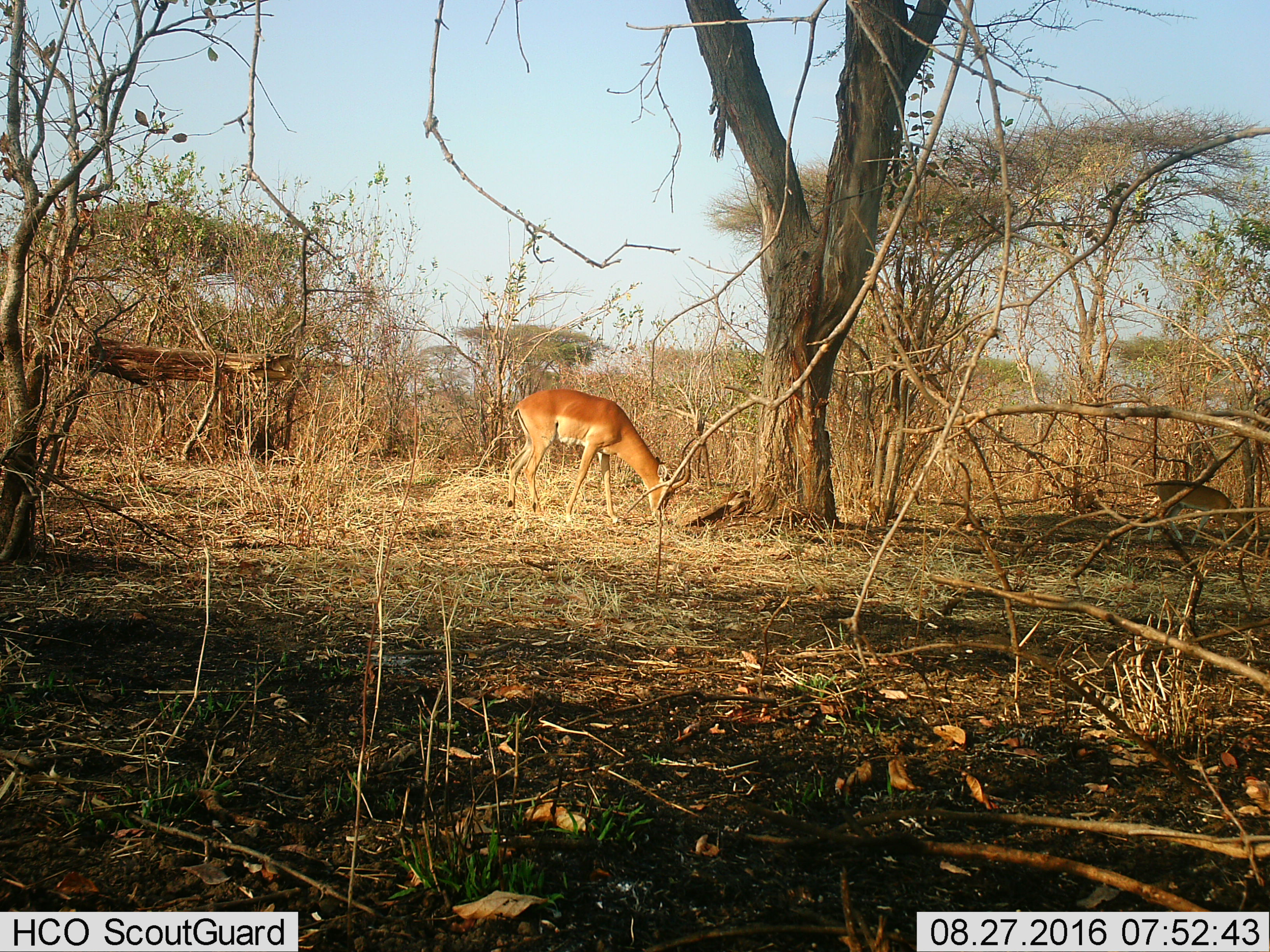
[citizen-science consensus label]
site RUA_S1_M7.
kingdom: Animalia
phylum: Chordata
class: Mammalia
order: Artiodactyla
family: Bovidae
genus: Aepyceros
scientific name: Aepyceros melampus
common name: impala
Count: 1.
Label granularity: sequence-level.